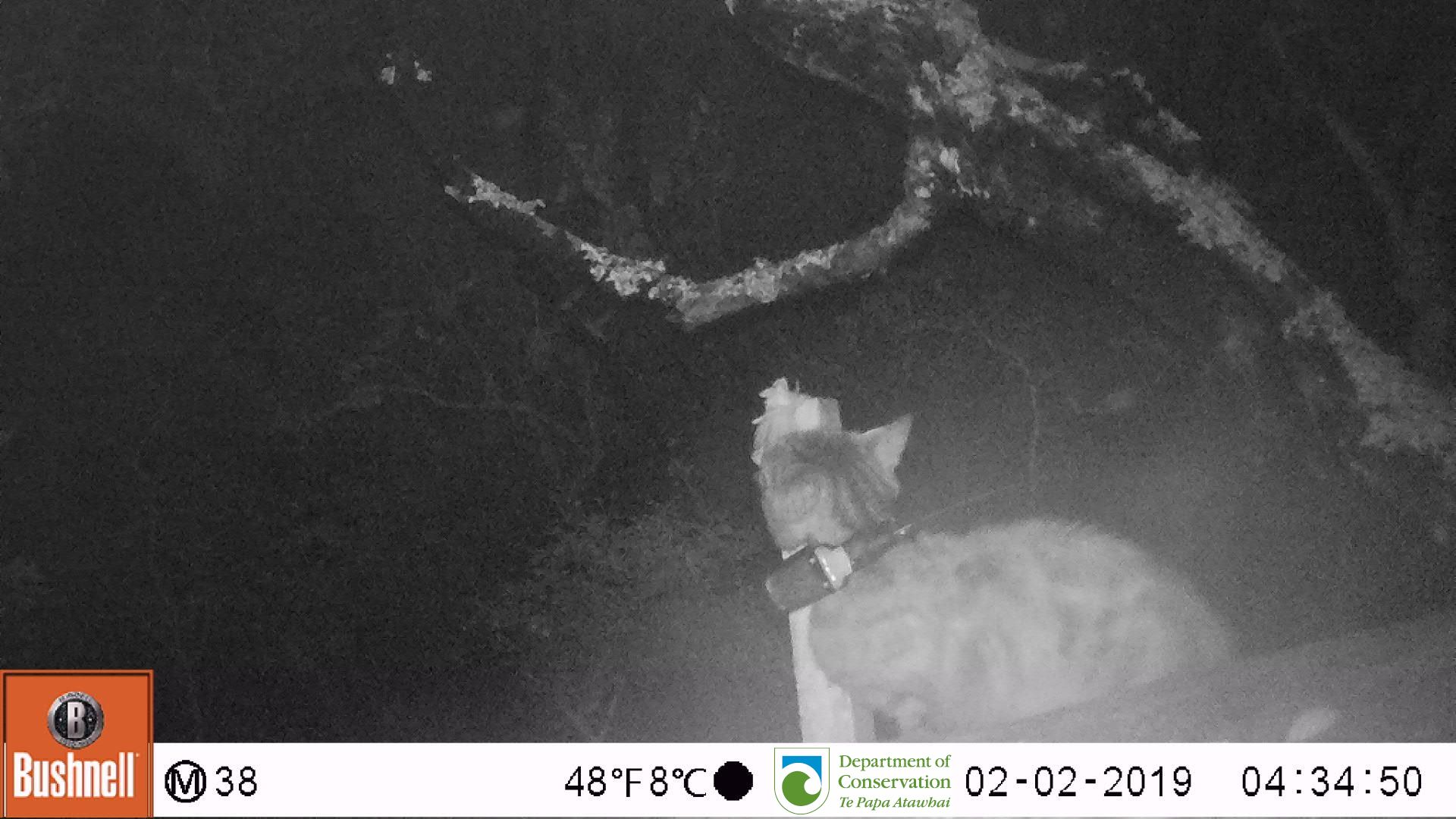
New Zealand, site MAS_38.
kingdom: Animalia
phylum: Chordata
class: Mammalia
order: Carnivora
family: Felidae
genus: Felis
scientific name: Felis catus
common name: domestic cat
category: cat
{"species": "cat (domestic cat) (Felis catus)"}